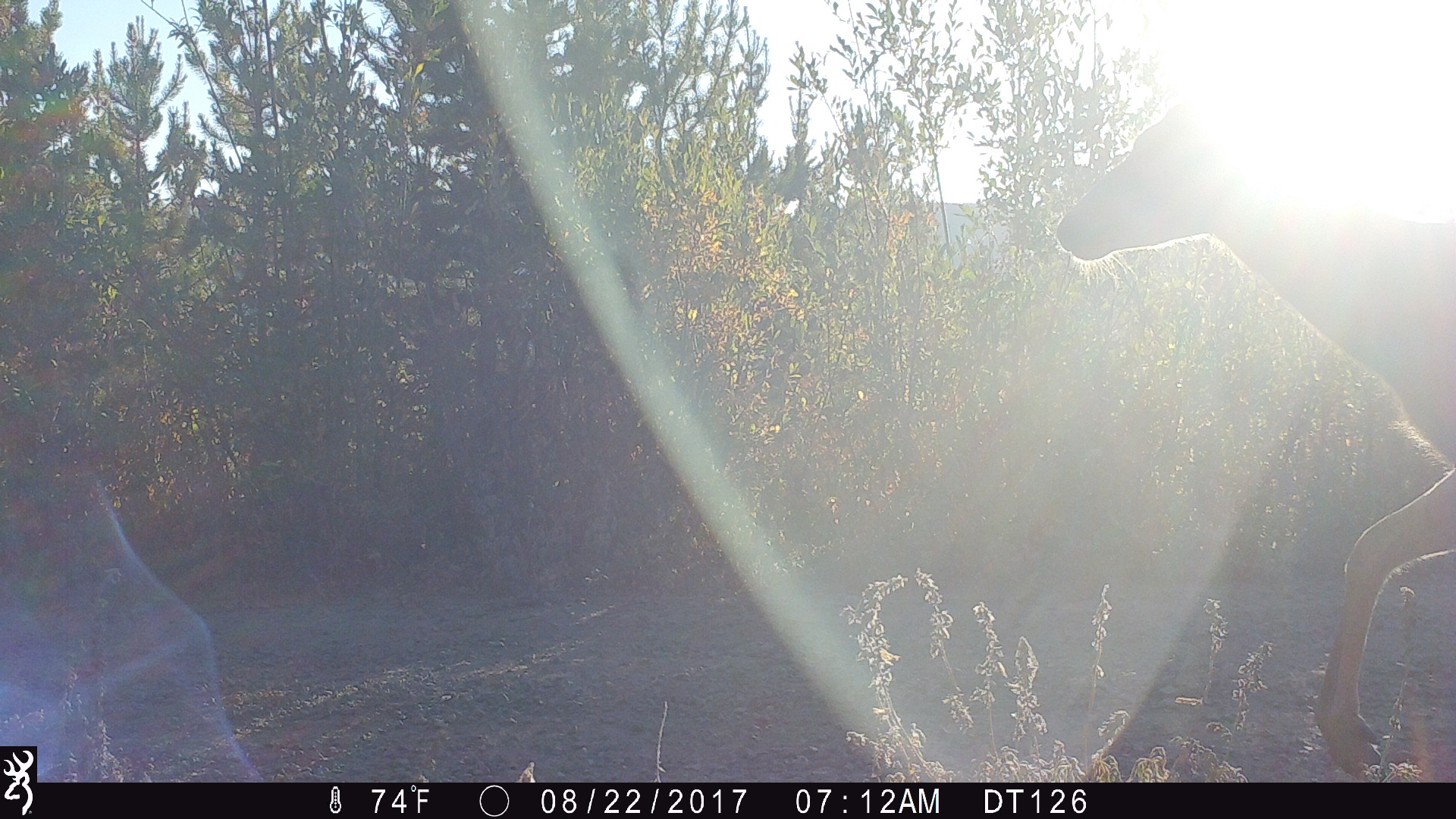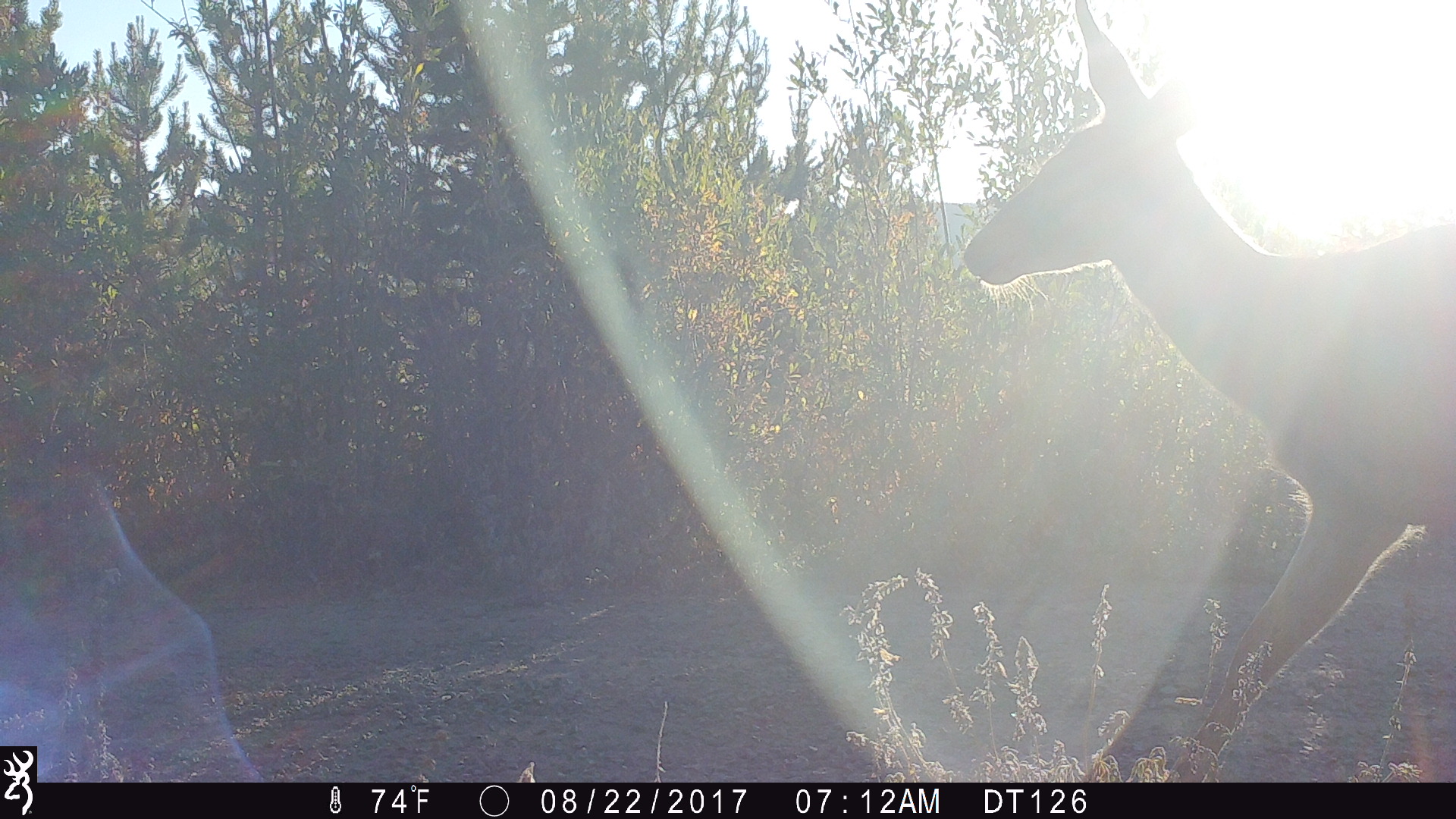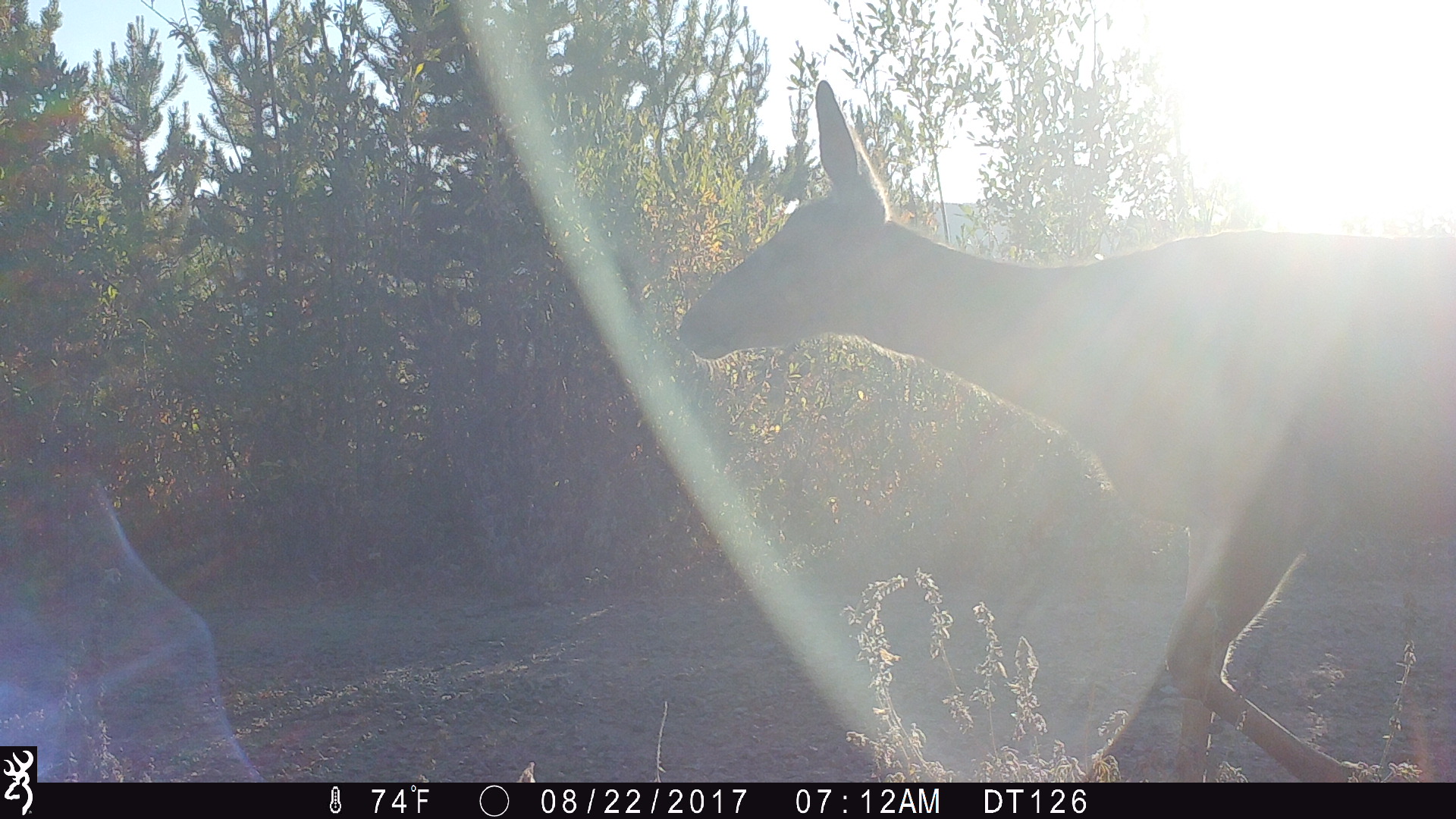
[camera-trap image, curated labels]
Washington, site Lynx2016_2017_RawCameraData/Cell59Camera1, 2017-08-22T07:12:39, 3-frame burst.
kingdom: Animalia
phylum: Chordata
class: Mammalia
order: Artiodactyla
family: Cervidae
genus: Odocoileus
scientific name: Odocoileus hemionus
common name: mule deer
Odocoileus hemionus (mule deer). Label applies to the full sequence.